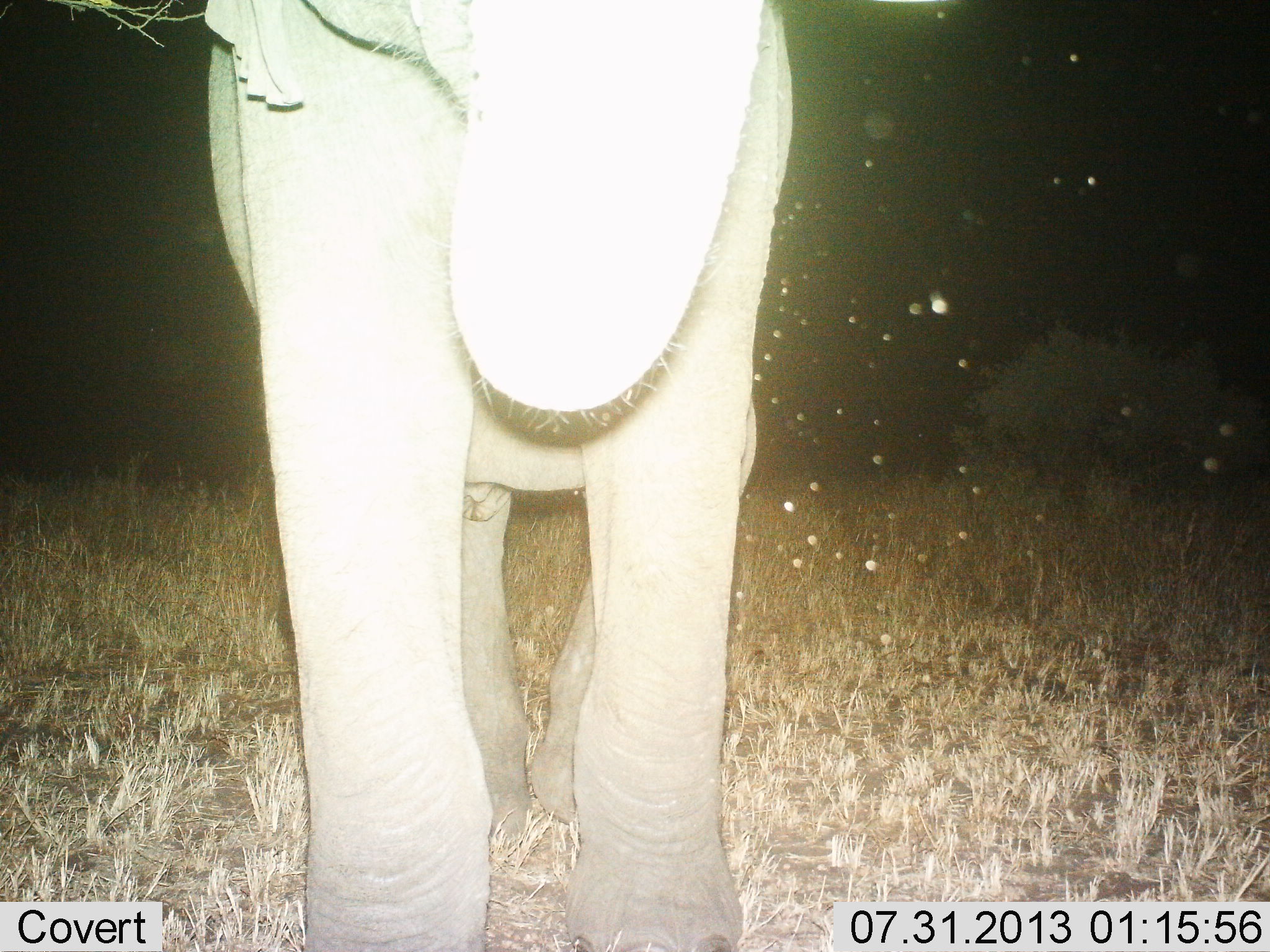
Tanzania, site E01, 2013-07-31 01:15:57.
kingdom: Animalia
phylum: Chordata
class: Mammalia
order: Proboscidea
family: Elephantidae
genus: Loxodonta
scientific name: Loxodonta africana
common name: african bush elephant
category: elephant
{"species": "elephant (african bush elephant) (Loxodonta africana)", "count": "1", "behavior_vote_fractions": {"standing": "80%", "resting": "0%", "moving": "0%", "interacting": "10%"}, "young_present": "0%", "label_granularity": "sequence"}